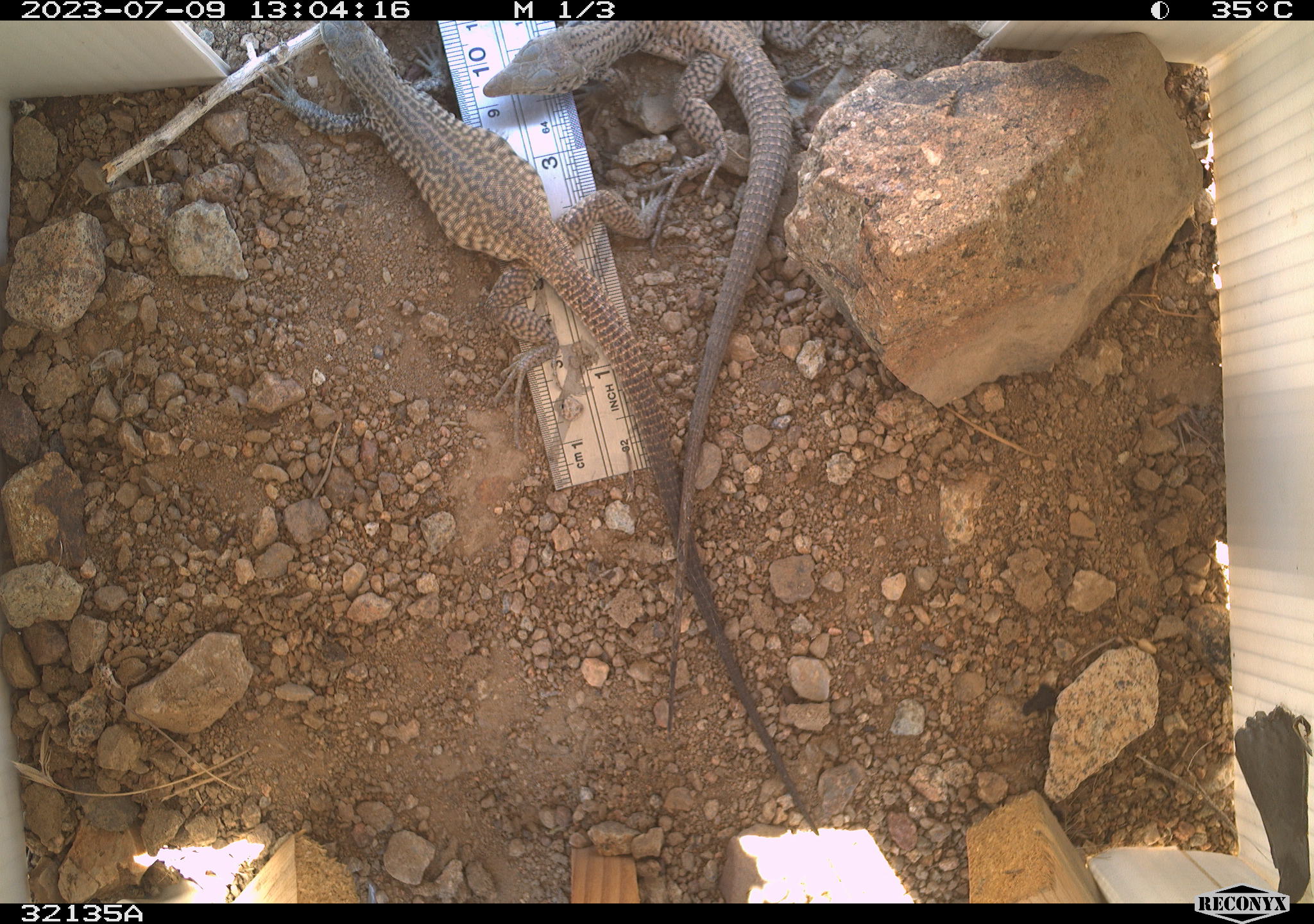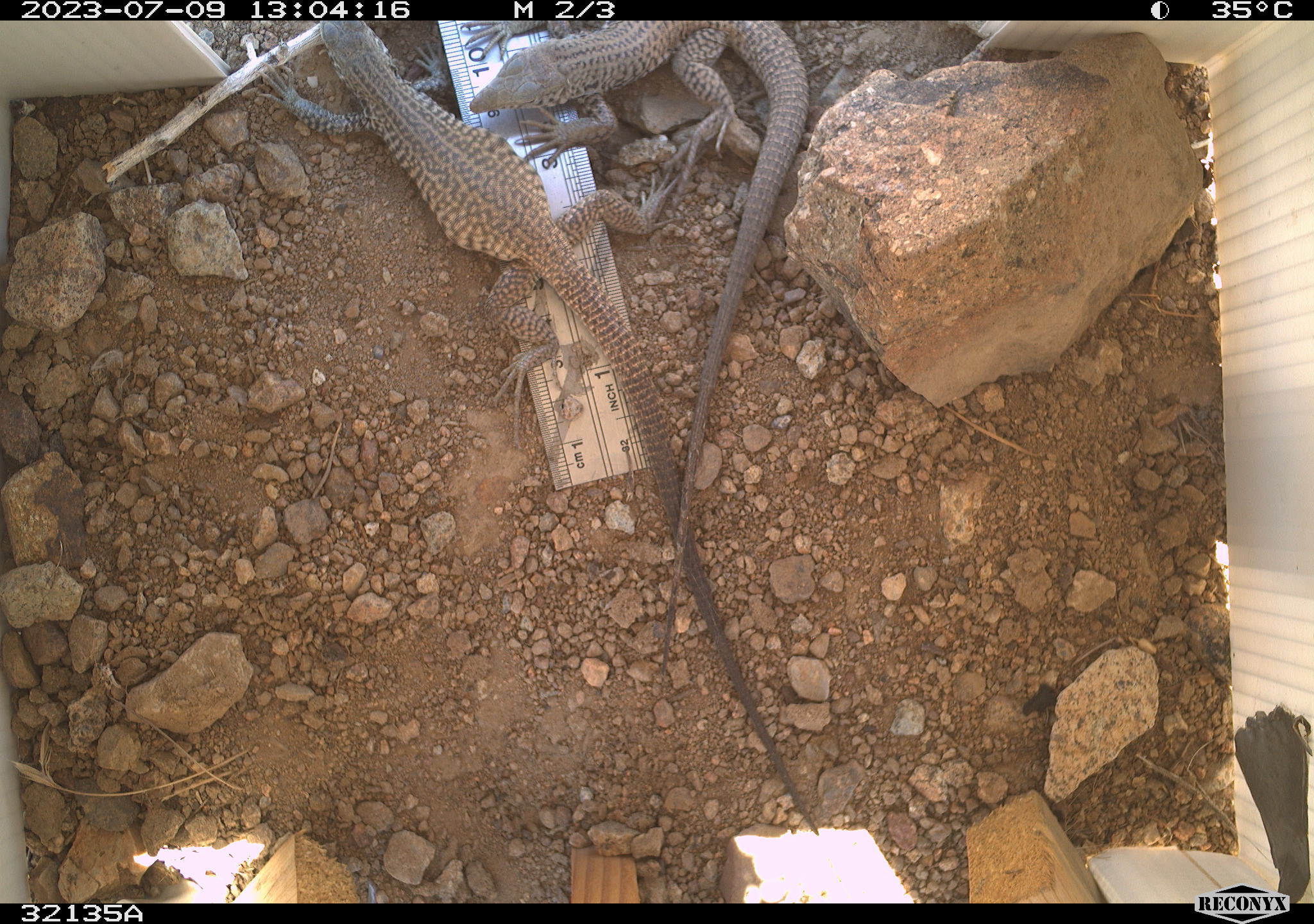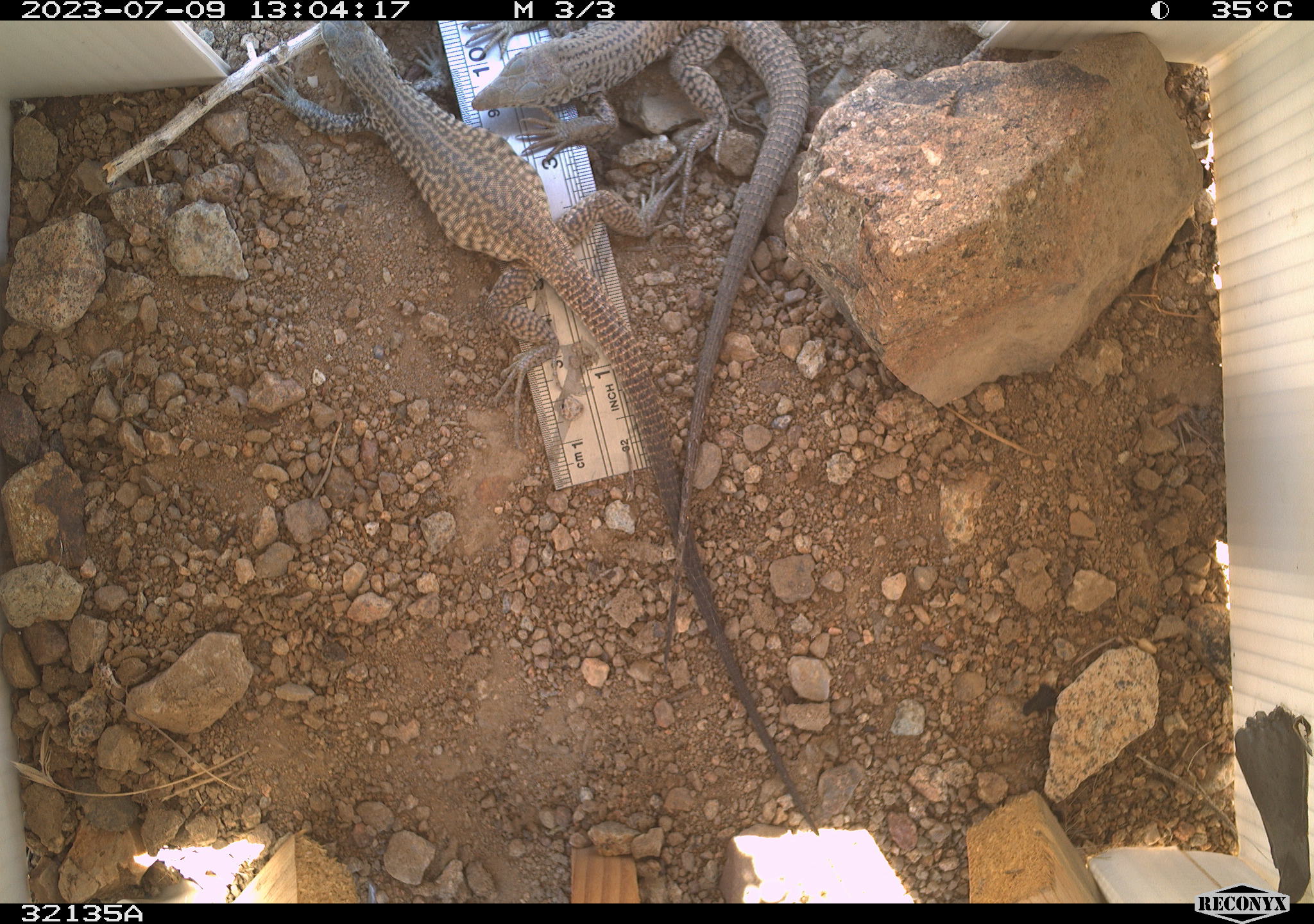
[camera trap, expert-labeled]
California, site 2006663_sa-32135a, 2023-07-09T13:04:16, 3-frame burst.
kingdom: Animalia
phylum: Chordata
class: Reptilia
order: Squamata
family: Teiidae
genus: Aspidoscelis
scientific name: Aspidoscelis tigris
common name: western whiptail